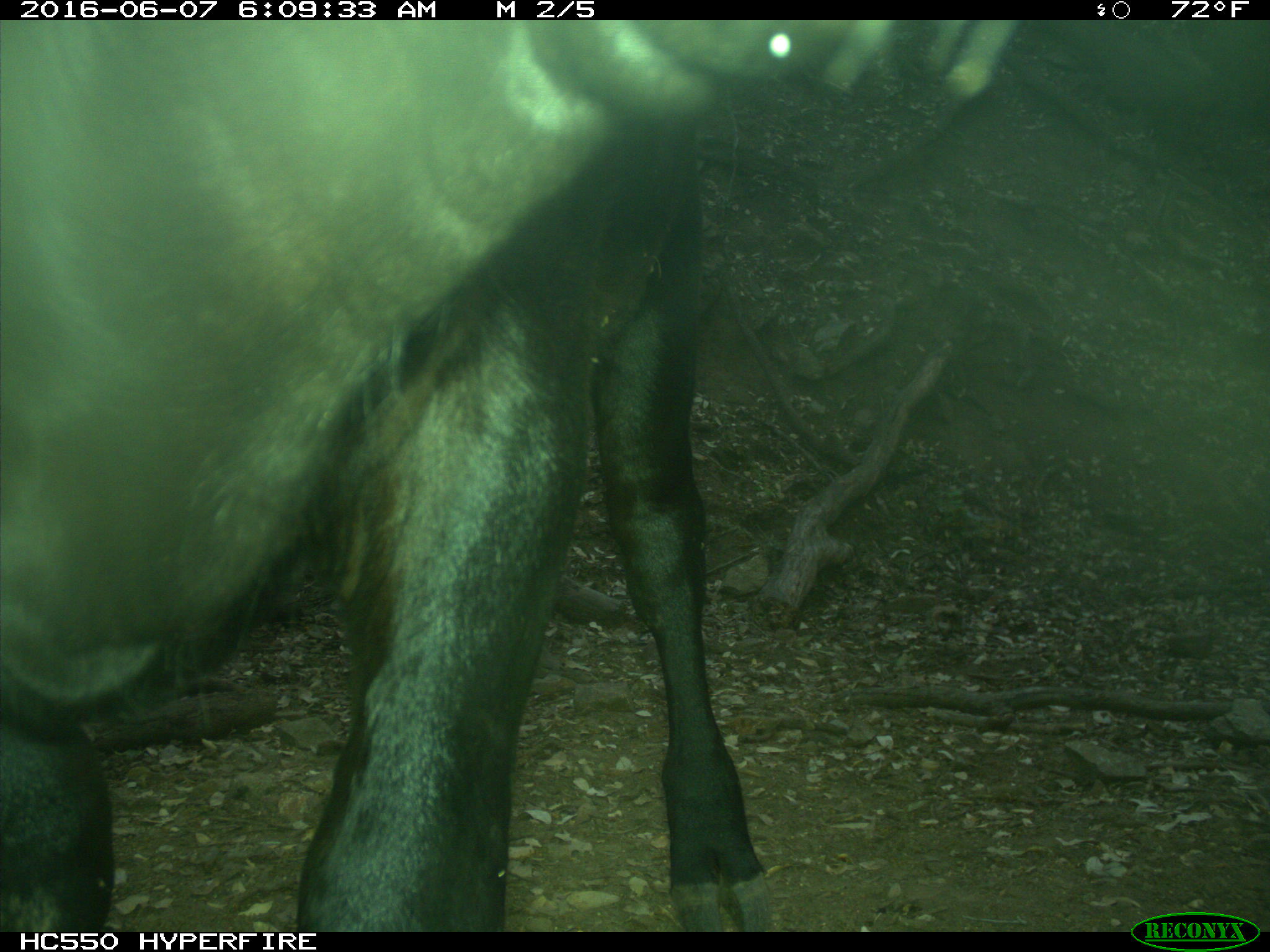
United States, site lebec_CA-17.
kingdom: Animalia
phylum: Chordata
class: Mammalia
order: Artiodactyla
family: Bovidae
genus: Bos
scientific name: Bos taurus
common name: domestic cow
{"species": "Bos taurus (domestic cow)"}